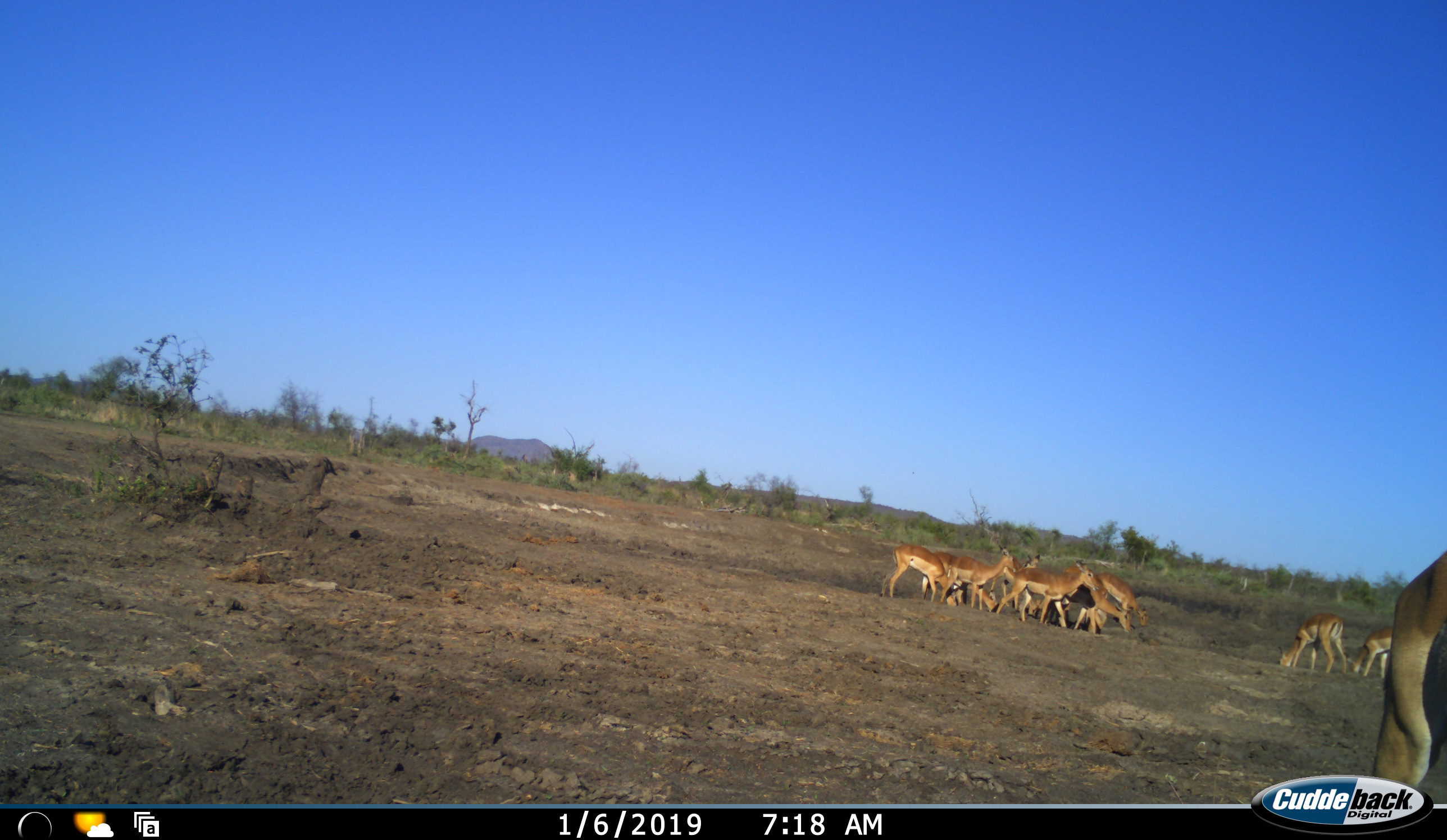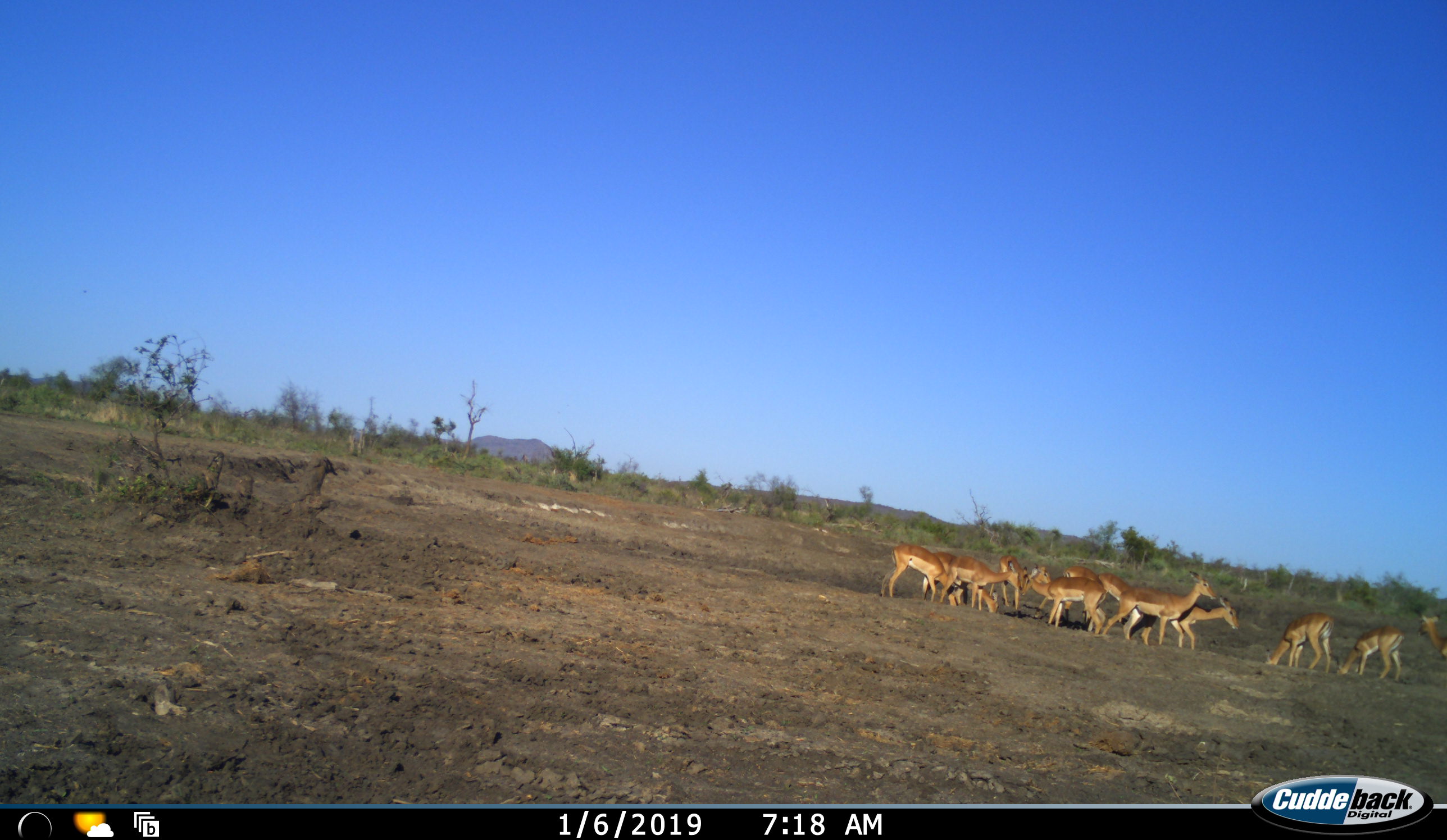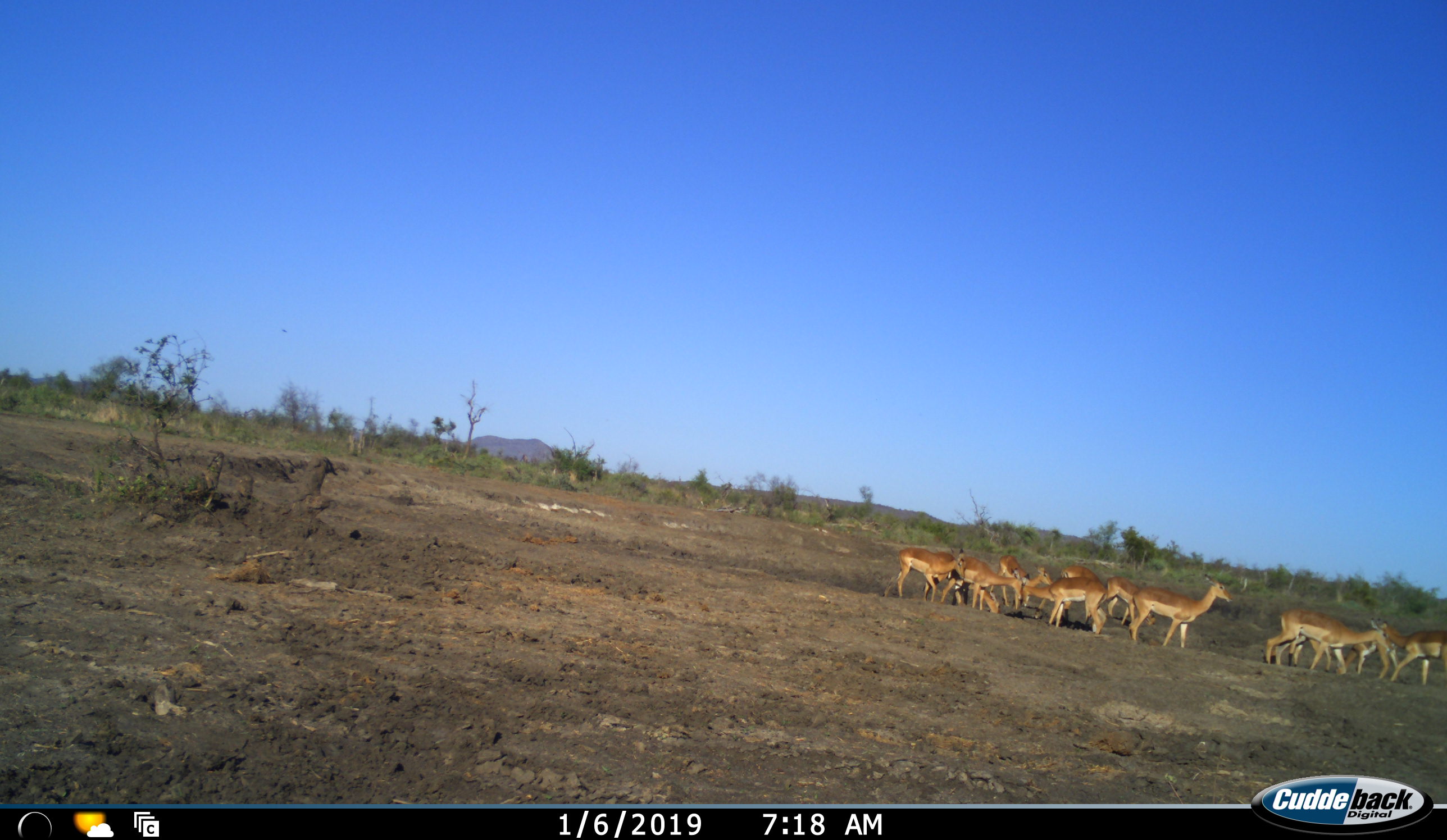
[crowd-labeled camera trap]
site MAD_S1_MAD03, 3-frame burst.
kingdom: Animalia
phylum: Chordata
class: Mammalia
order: Artiodactyla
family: Bovidae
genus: Aepyceros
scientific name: Aepyceros melampus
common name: impala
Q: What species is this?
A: Impala (Aepyceros melampus).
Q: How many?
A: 11-50.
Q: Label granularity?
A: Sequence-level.